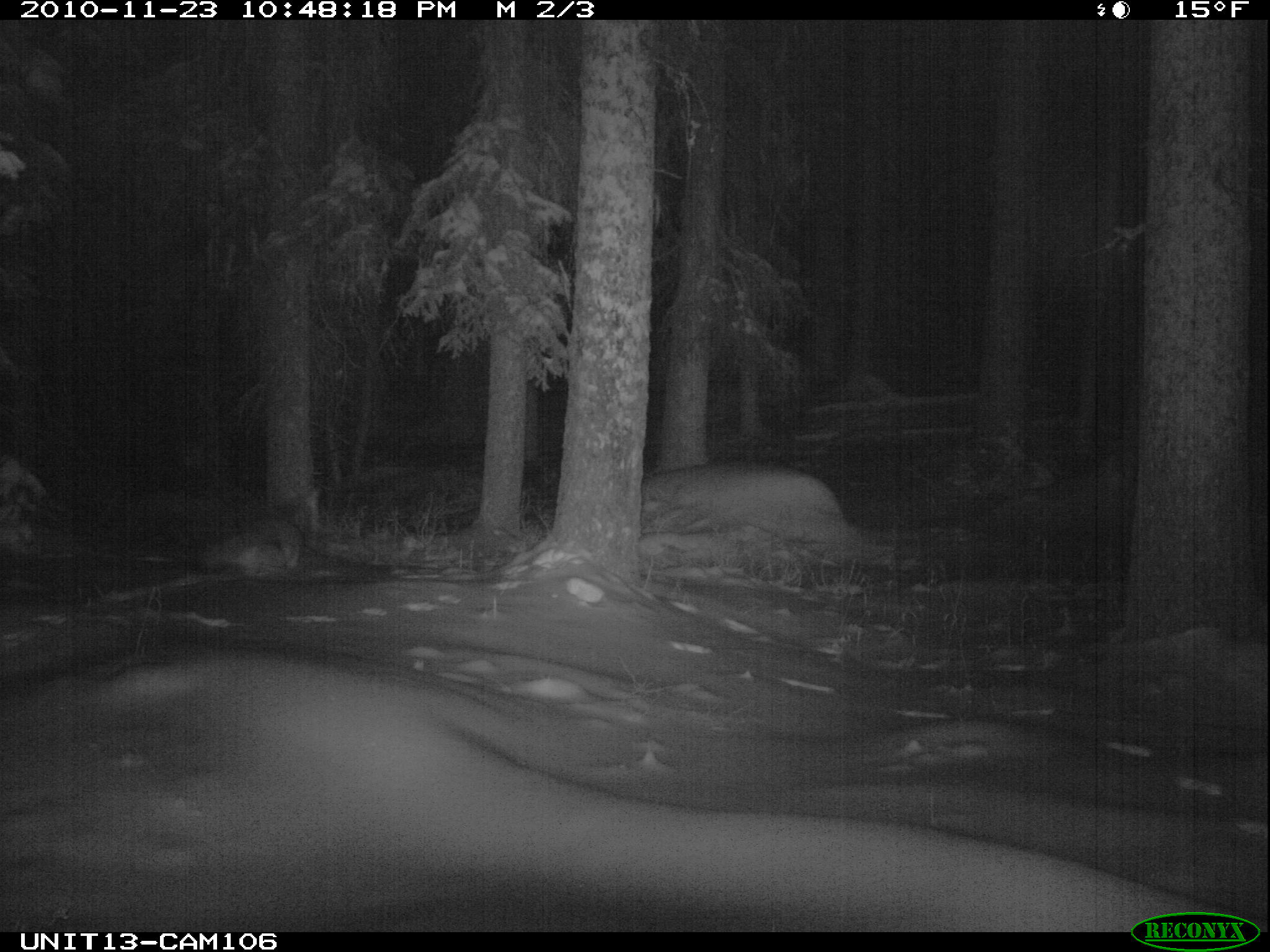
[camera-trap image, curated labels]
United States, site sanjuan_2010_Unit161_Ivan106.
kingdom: Animalia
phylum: Chordata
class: Mammalia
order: Carnivora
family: Canidae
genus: Canis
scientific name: Canis latrans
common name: coyote